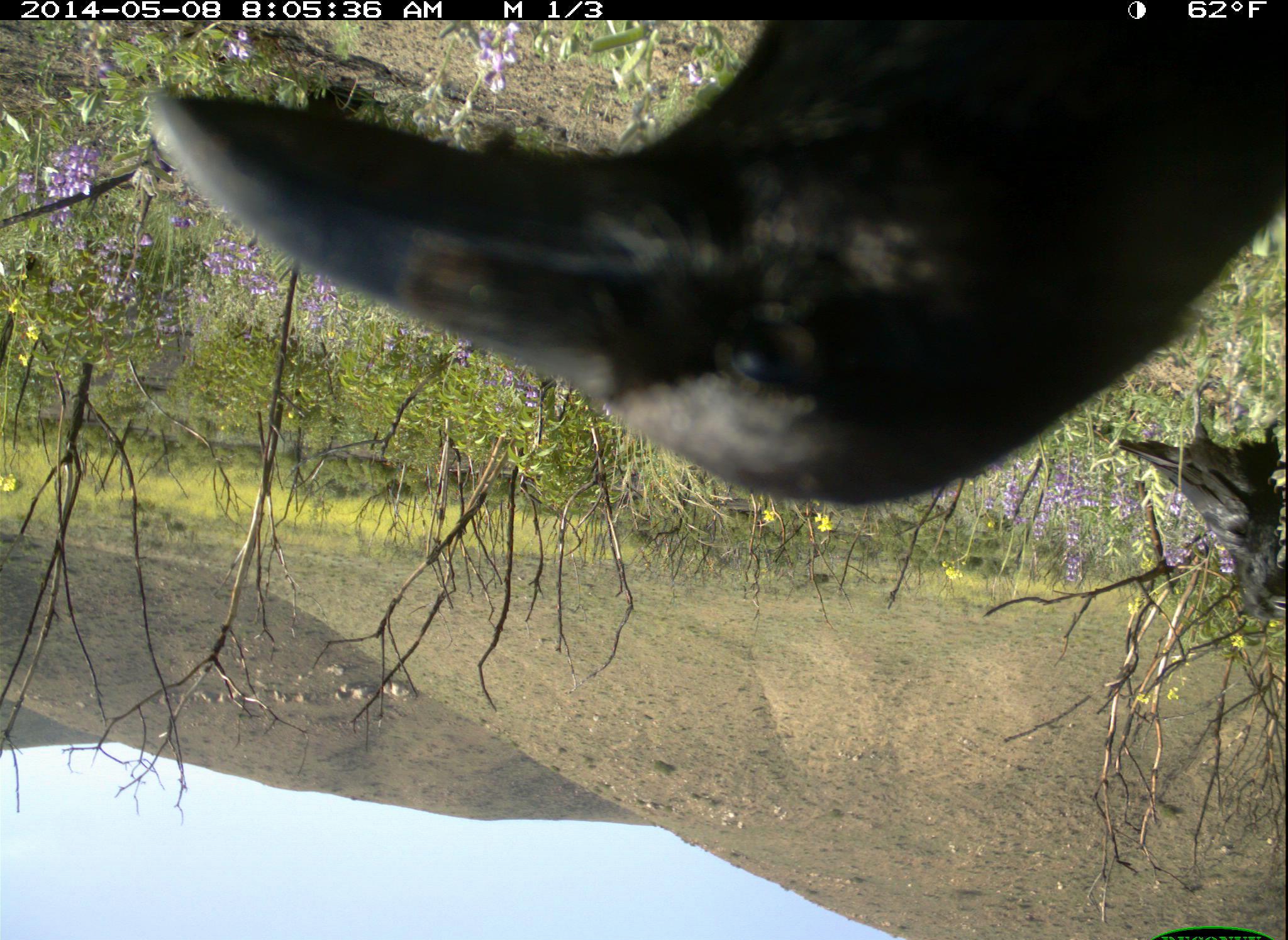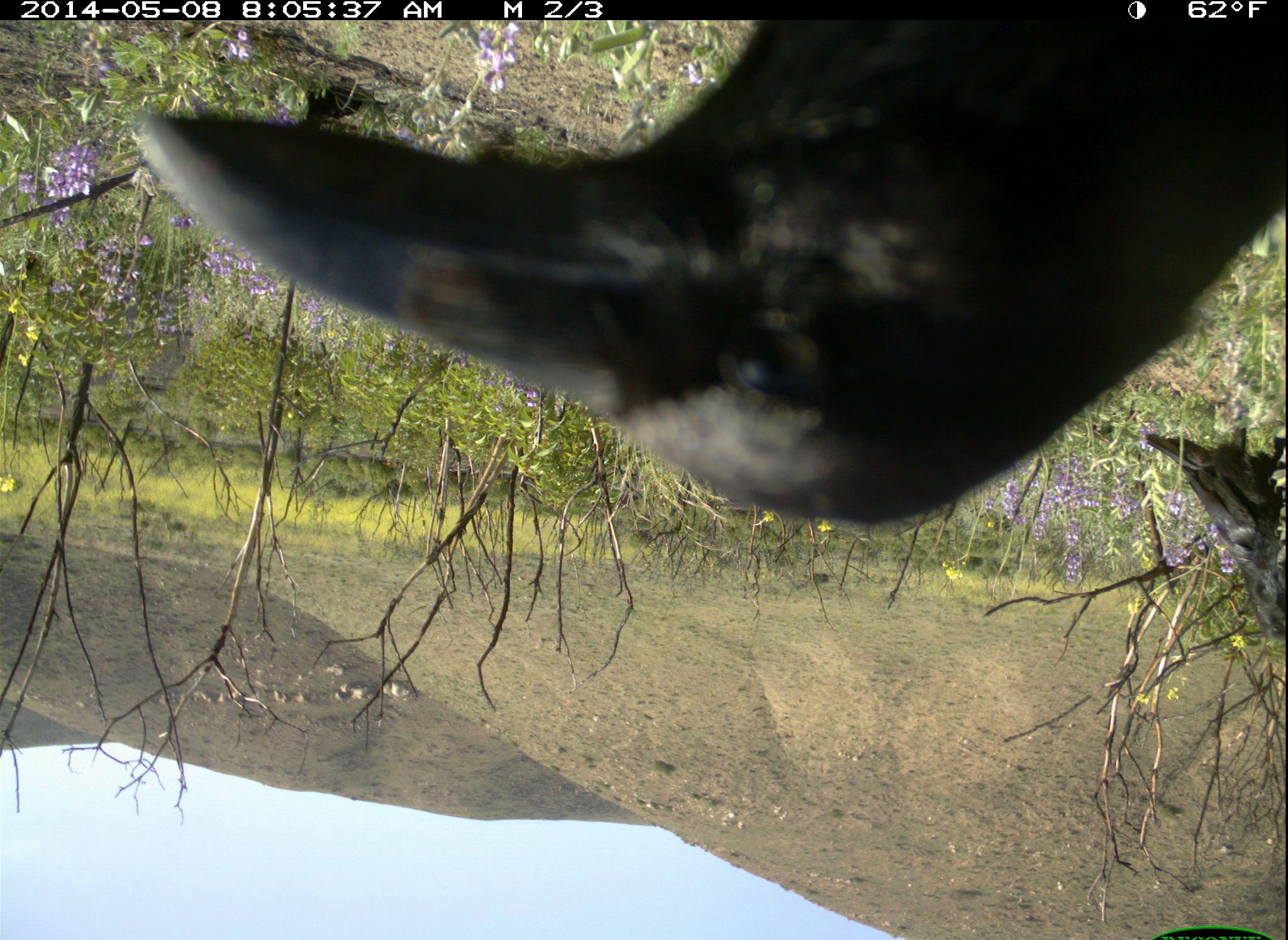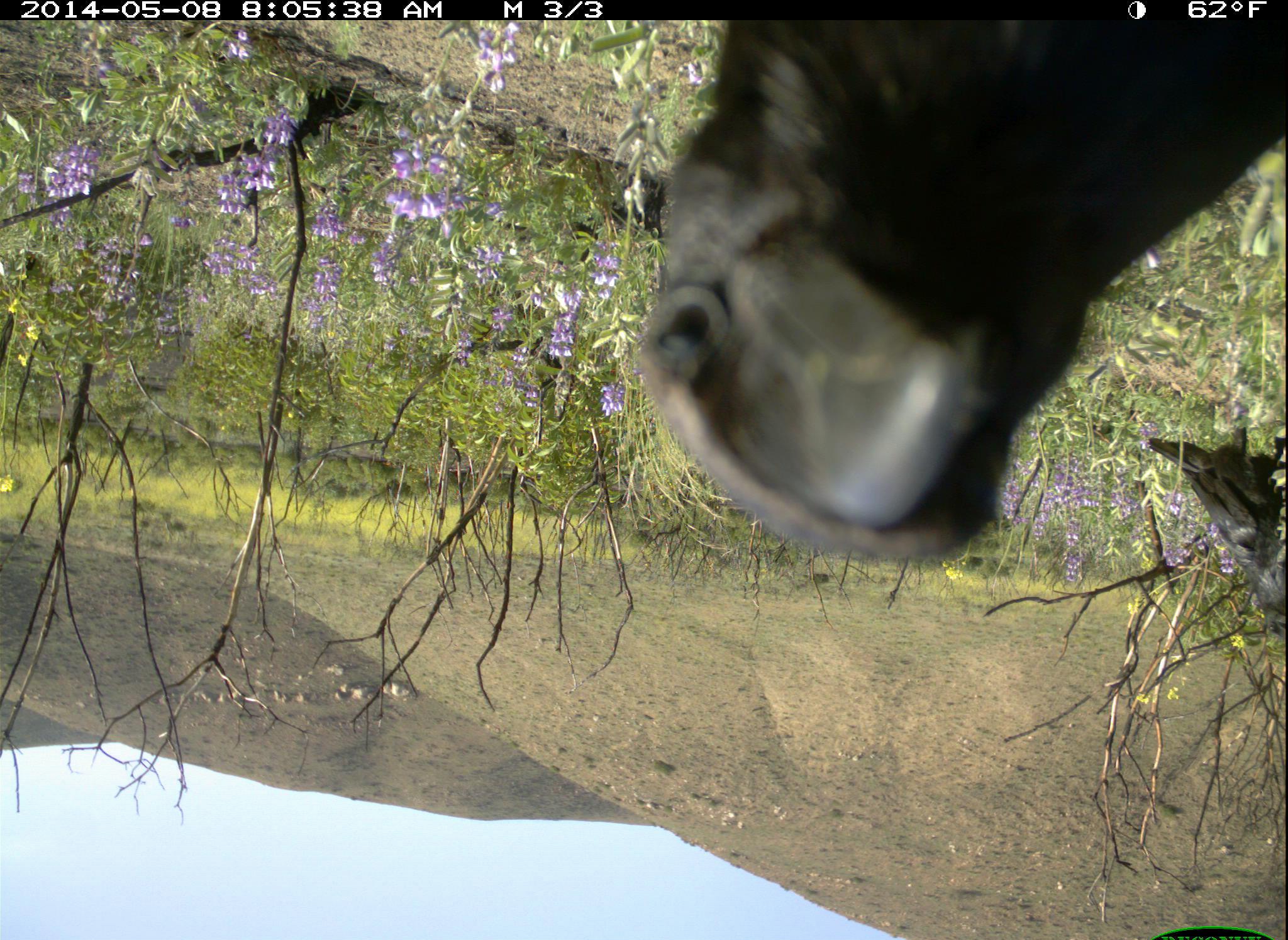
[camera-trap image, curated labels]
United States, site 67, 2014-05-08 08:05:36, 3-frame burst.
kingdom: Animalia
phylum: Chordata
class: Aves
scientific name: Aves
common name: bird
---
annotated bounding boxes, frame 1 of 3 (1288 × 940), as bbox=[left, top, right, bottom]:
bird: bbox=[148, 21, 1287, 507]; bbox=[1116, 375, 1288, 632]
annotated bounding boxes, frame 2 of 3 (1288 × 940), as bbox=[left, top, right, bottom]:
bird: bbox=[126, 20, 1288, 528]; bbox=[1147, 405, 1288, 641]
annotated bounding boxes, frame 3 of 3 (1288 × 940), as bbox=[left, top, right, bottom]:
bird: bbox=[637, 18, 1287, 568]; bbox=[1091, 408, 1288, 615]